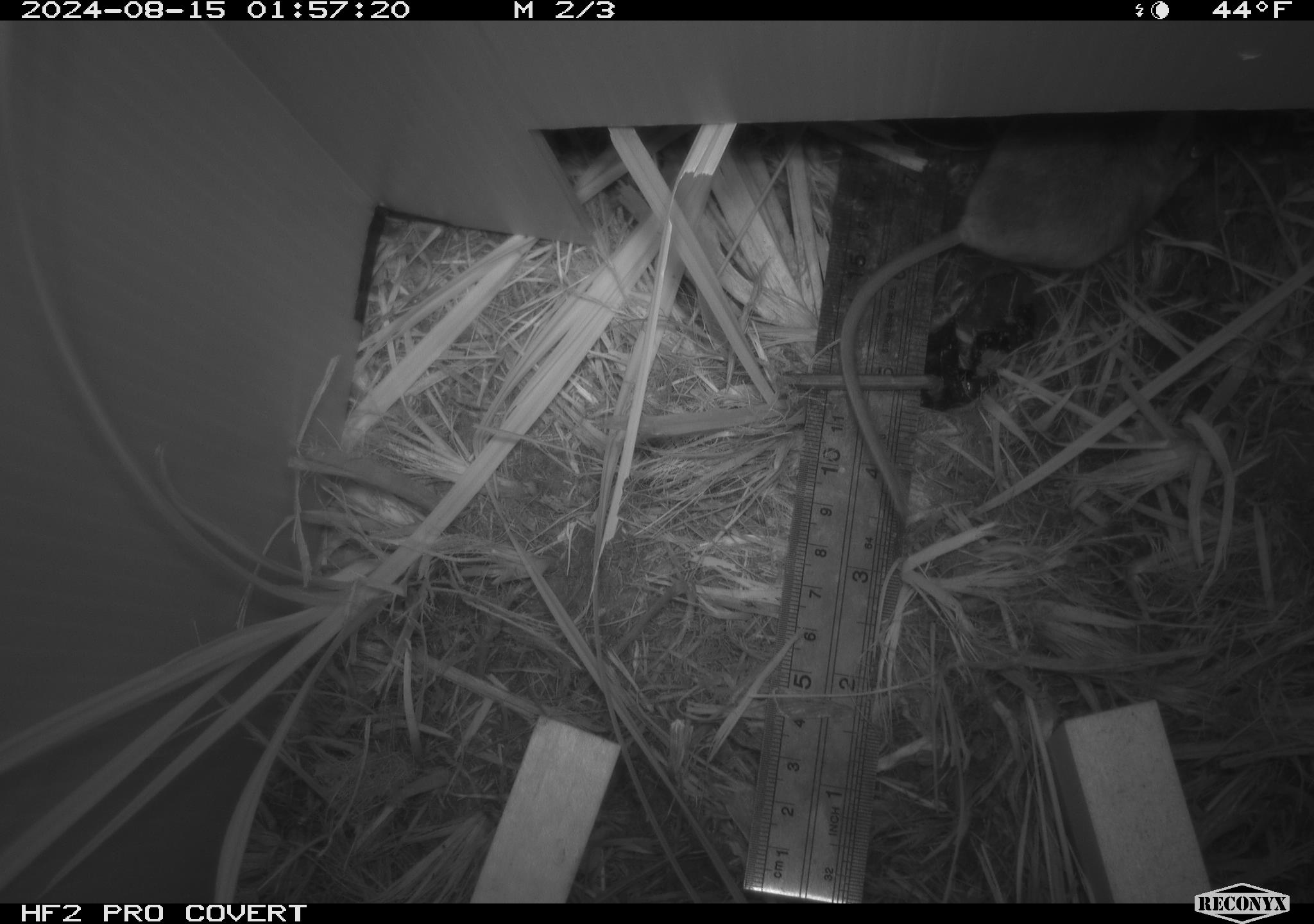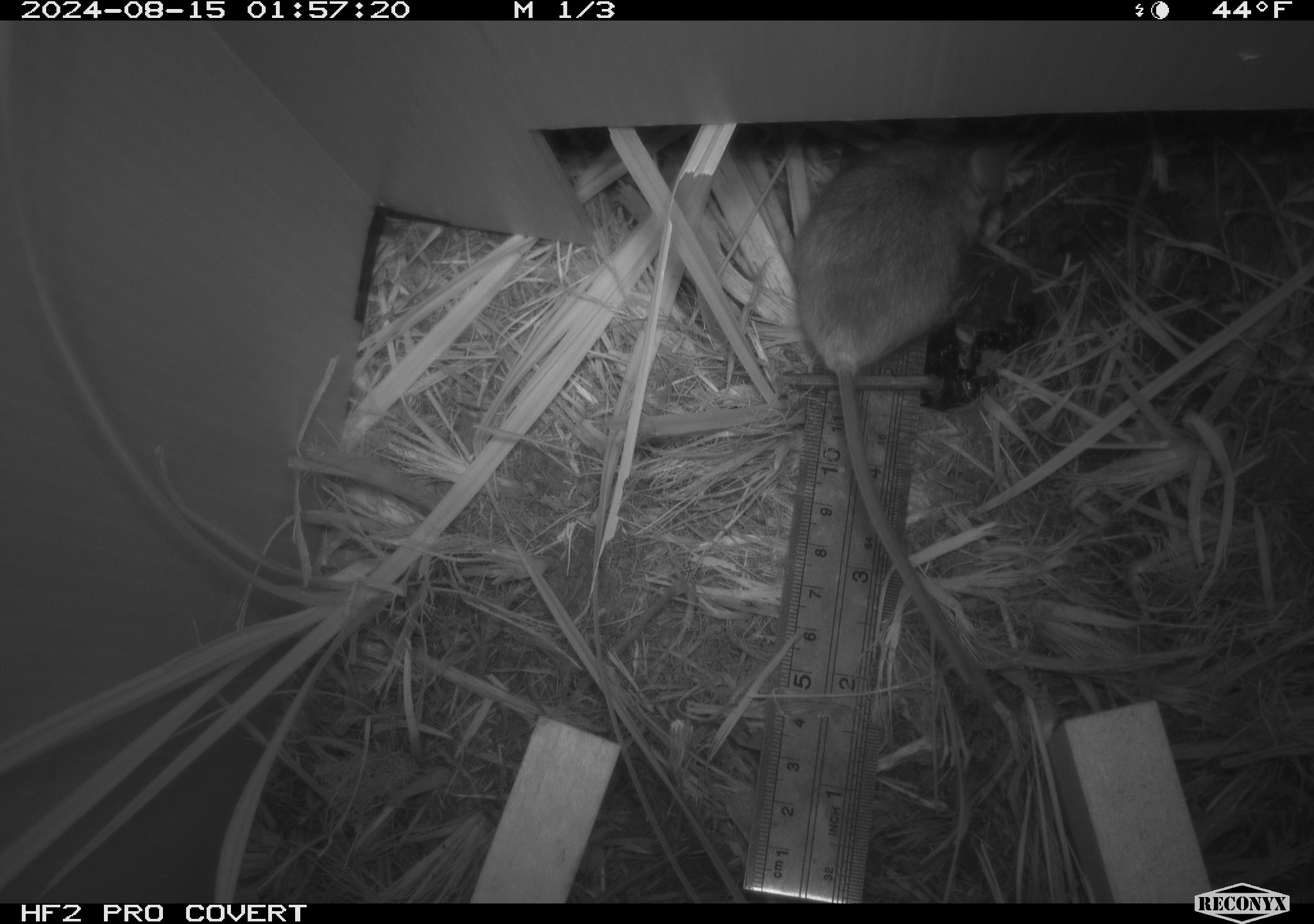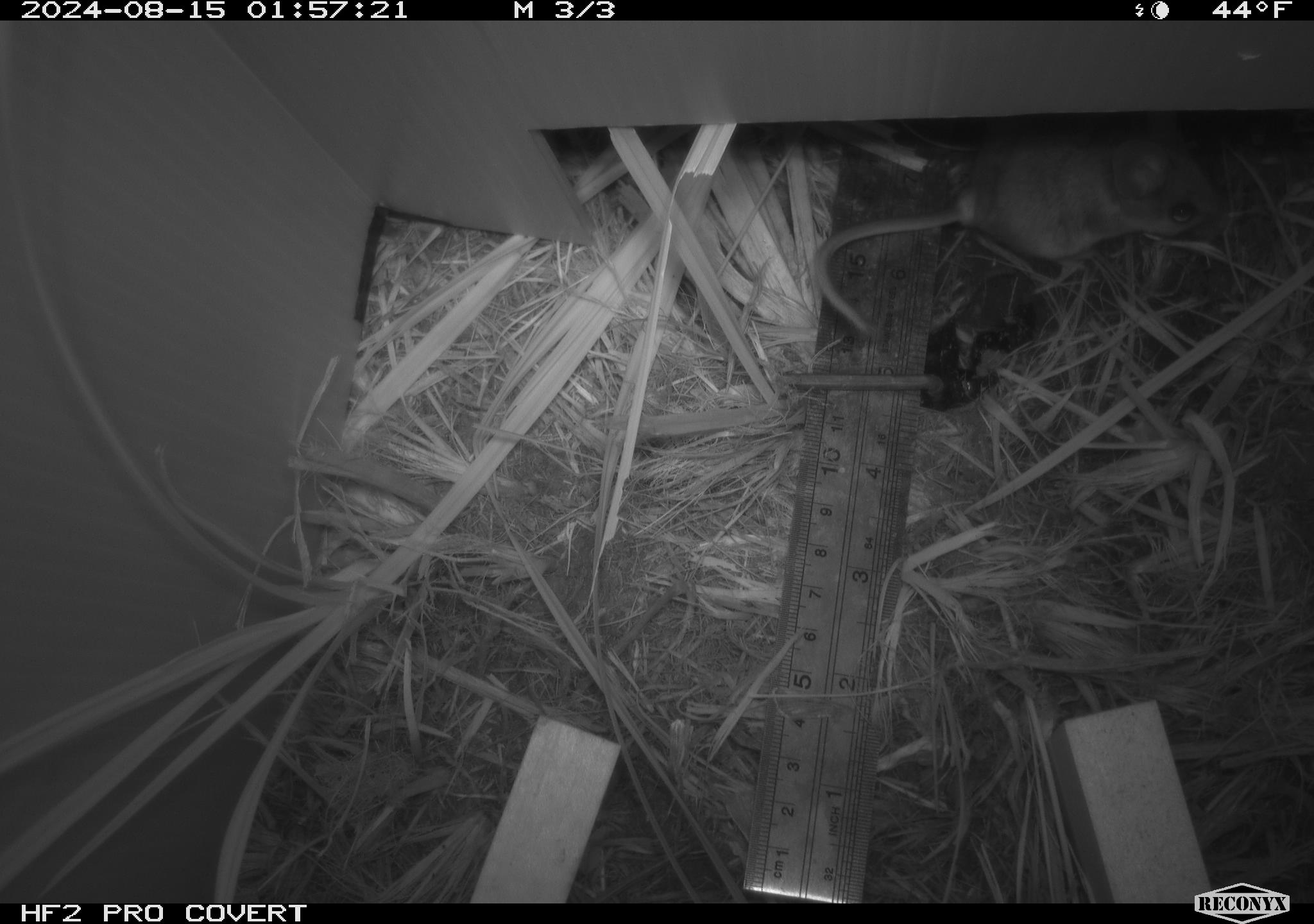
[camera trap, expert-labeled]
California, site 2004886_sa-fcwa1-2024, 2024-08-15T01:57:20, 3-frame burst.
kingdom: Animalia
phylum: Chordata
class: Mammalia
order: Rodentia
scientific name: Rodentia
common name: mouse species